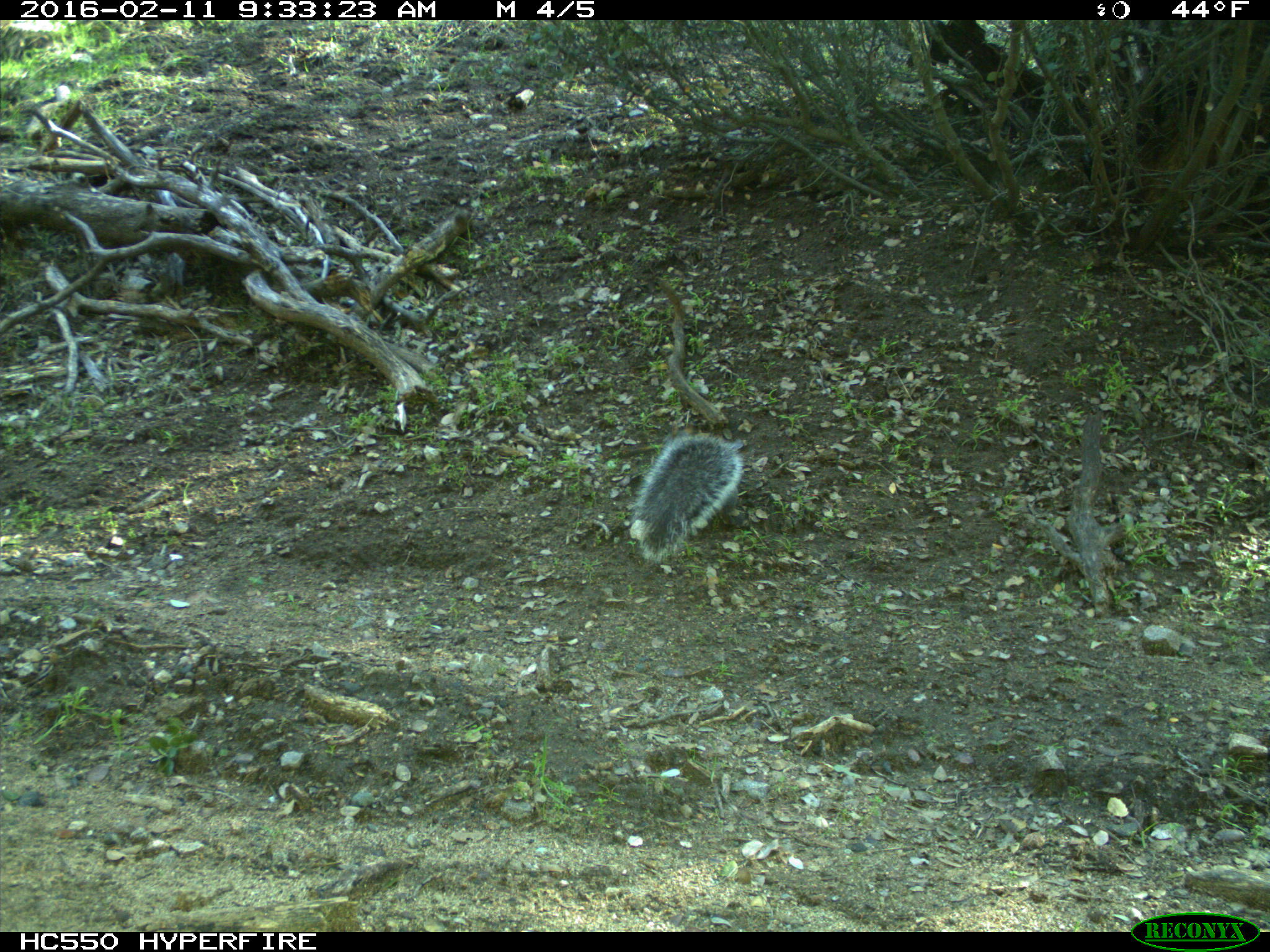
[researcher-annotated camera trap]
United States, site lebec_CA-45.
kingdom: Animalia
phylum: Chordata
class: Mammalia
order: Rodentia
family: Sciuridae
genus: Sciurus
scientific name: Sciurus carolinensis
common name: eastern gray squirrel